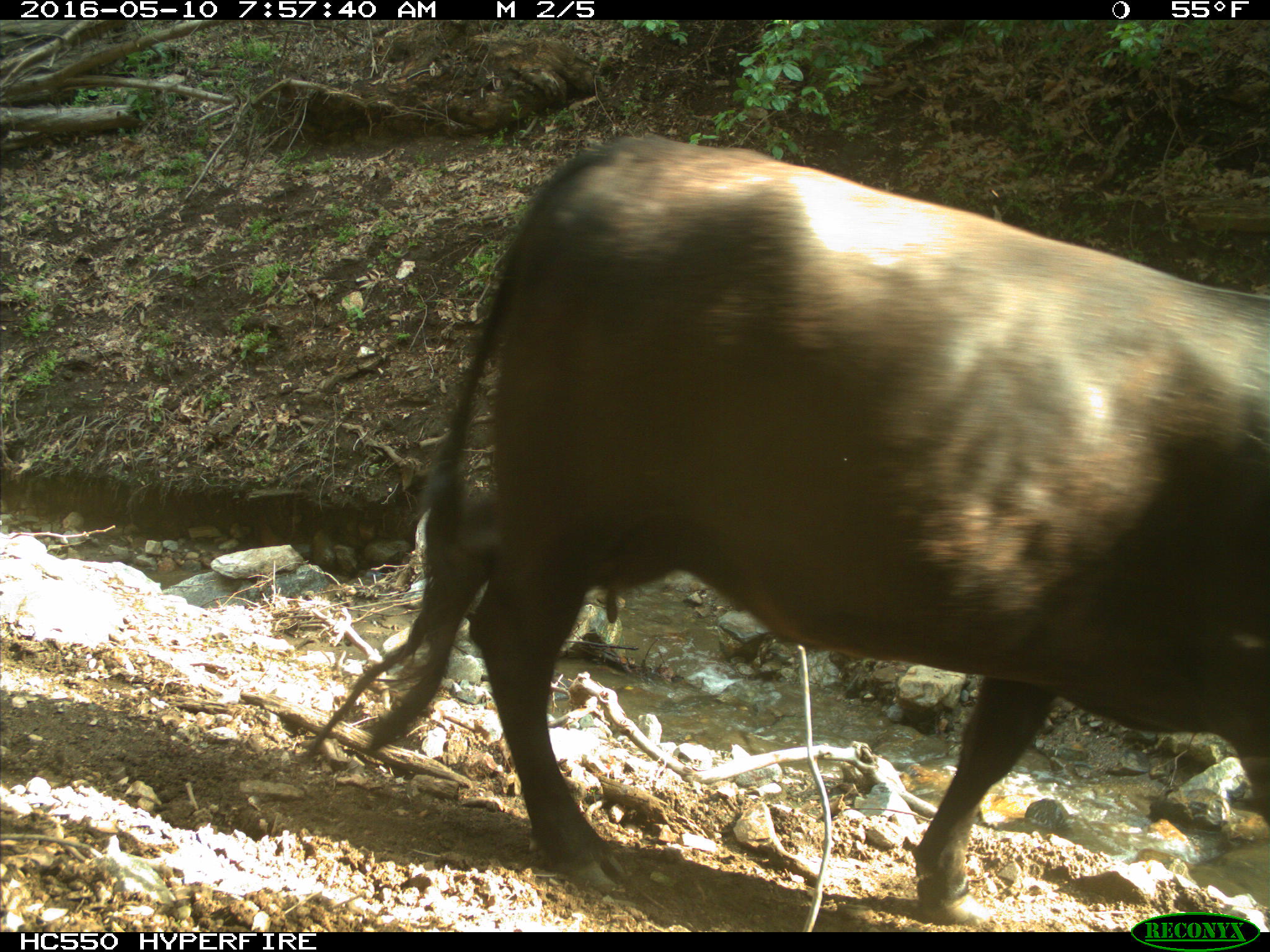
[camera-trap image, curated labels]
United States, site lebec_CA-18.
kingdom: Animalia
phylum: Chordata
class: Mammalia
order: Artiodactyla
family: Bovidae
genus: Bos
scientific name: Bos taurus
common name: domestic cow